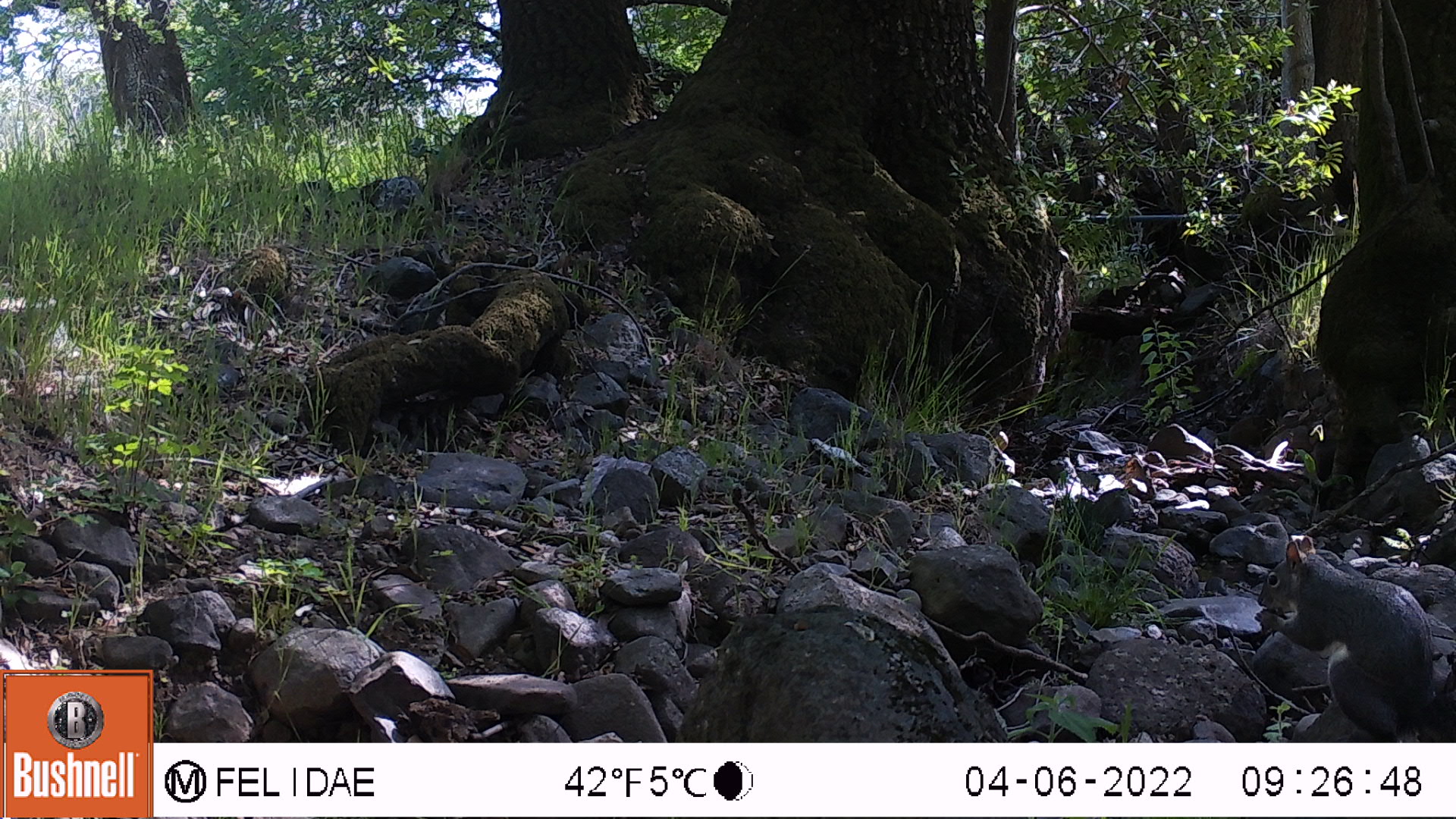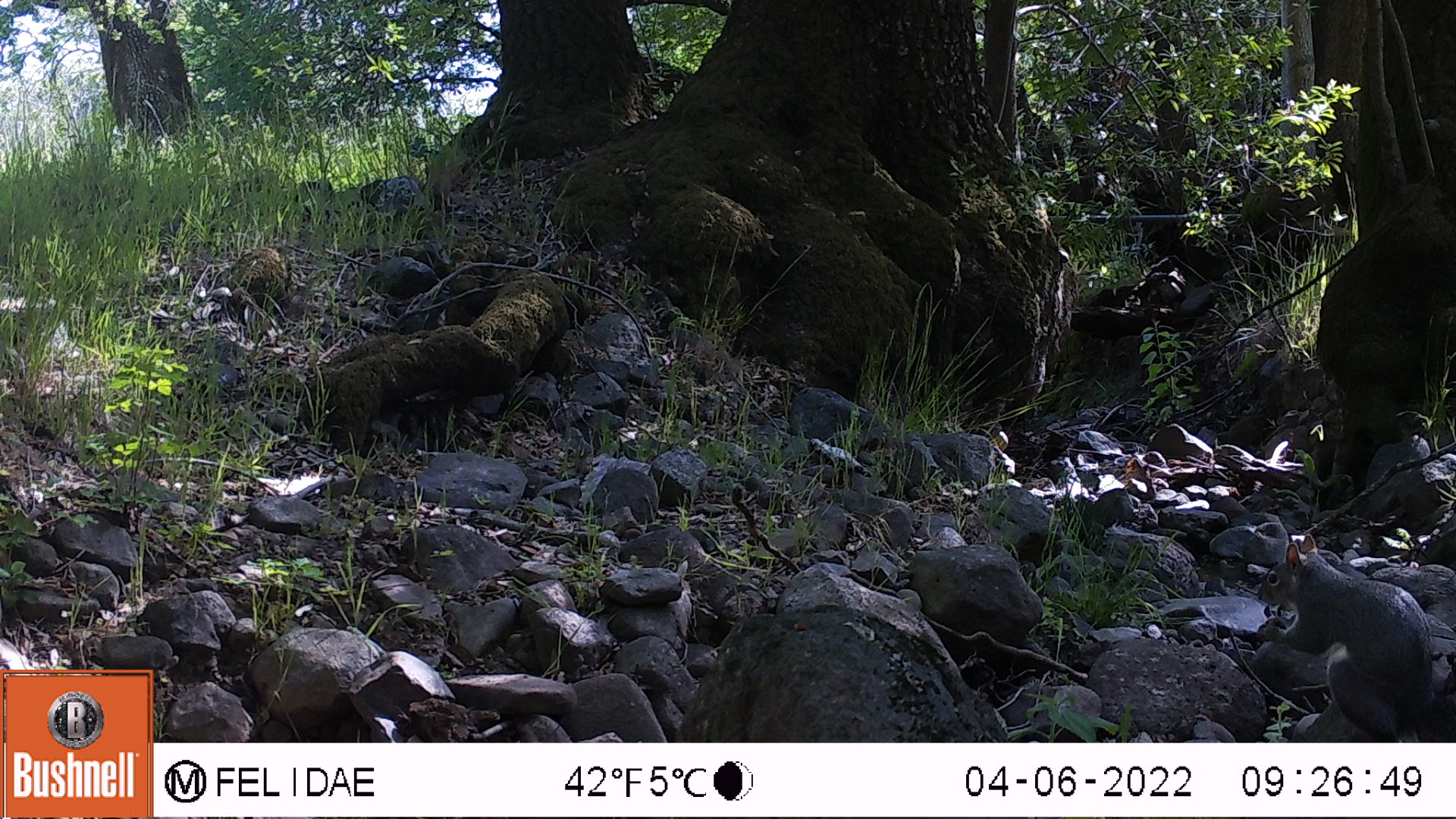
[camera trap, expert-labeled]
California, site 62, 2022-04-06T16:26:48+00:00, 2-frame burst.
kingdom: Animalia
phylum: Chordata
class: Mammalia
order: Rodentia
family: Sciuridae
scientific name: Sciuridae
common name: squirrel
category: unknown squirrel